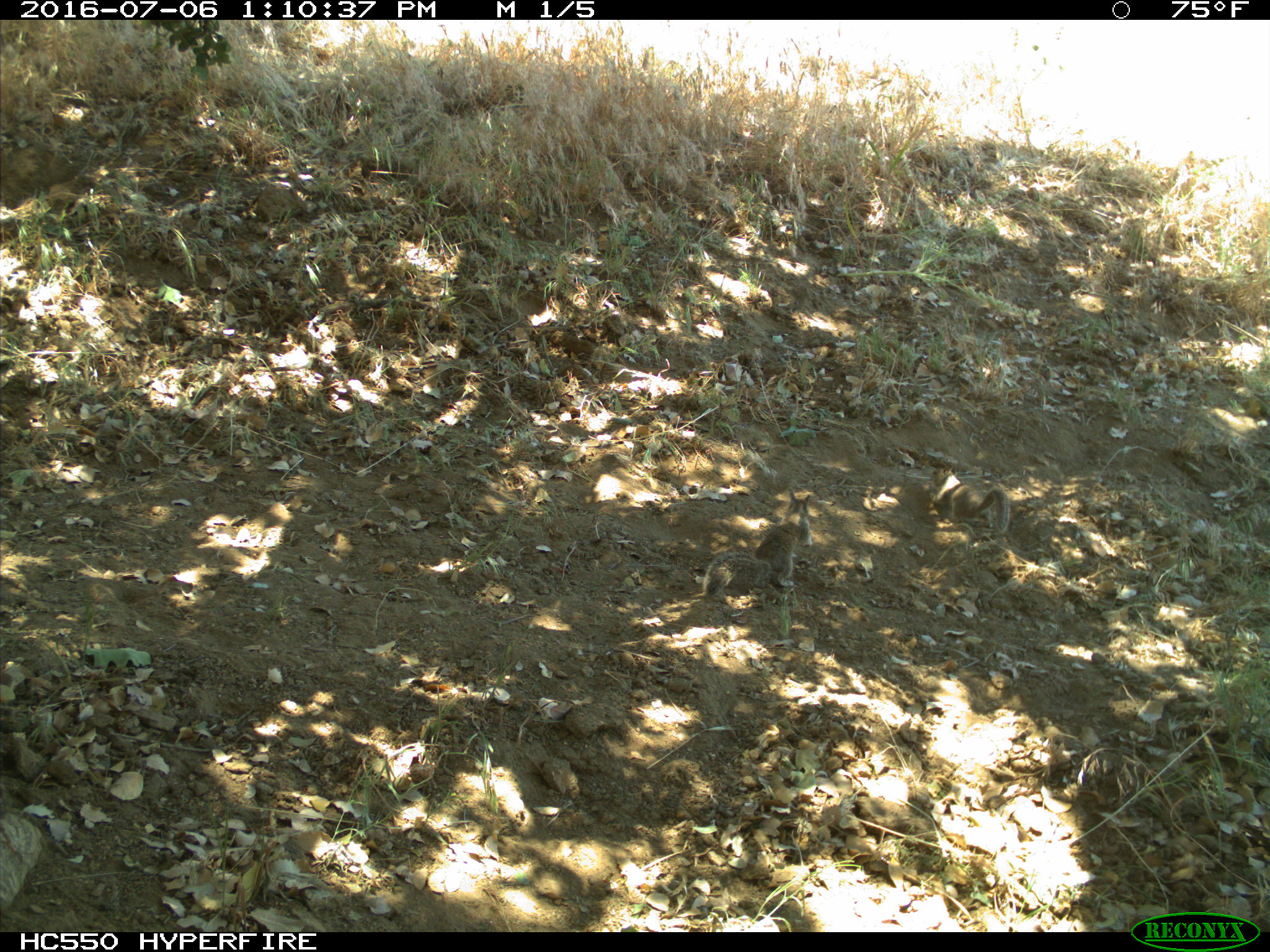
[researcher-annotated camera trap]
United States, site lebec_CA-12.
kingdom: Animalia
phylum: Chordata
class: Mammalia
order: Rodentia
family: Sciuridae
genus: Otospermophilus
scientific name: Otospermophilus beecheyi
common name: california ground squirrel